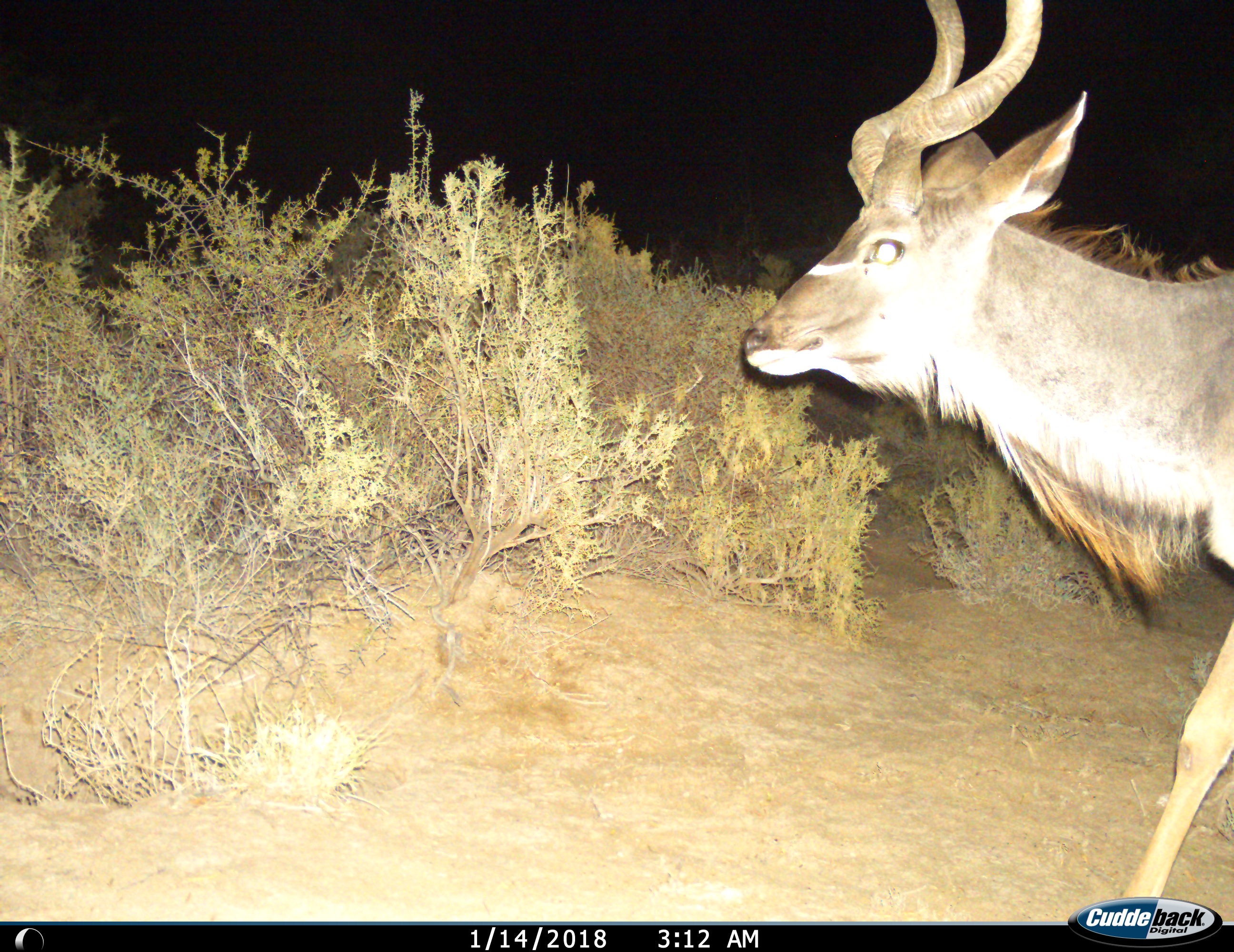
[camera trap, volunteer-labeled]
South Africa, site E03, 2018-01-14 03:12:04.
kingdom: Animalia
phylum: Chordata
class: Mammalia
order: Artiodactyla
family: Bovidae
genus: Tragelaphus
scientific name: Tragelaphus strepsiceros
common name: greater kudu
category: kudu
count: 1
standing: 10%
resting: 0%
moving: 90%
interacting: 0%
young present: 0%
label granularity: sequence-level